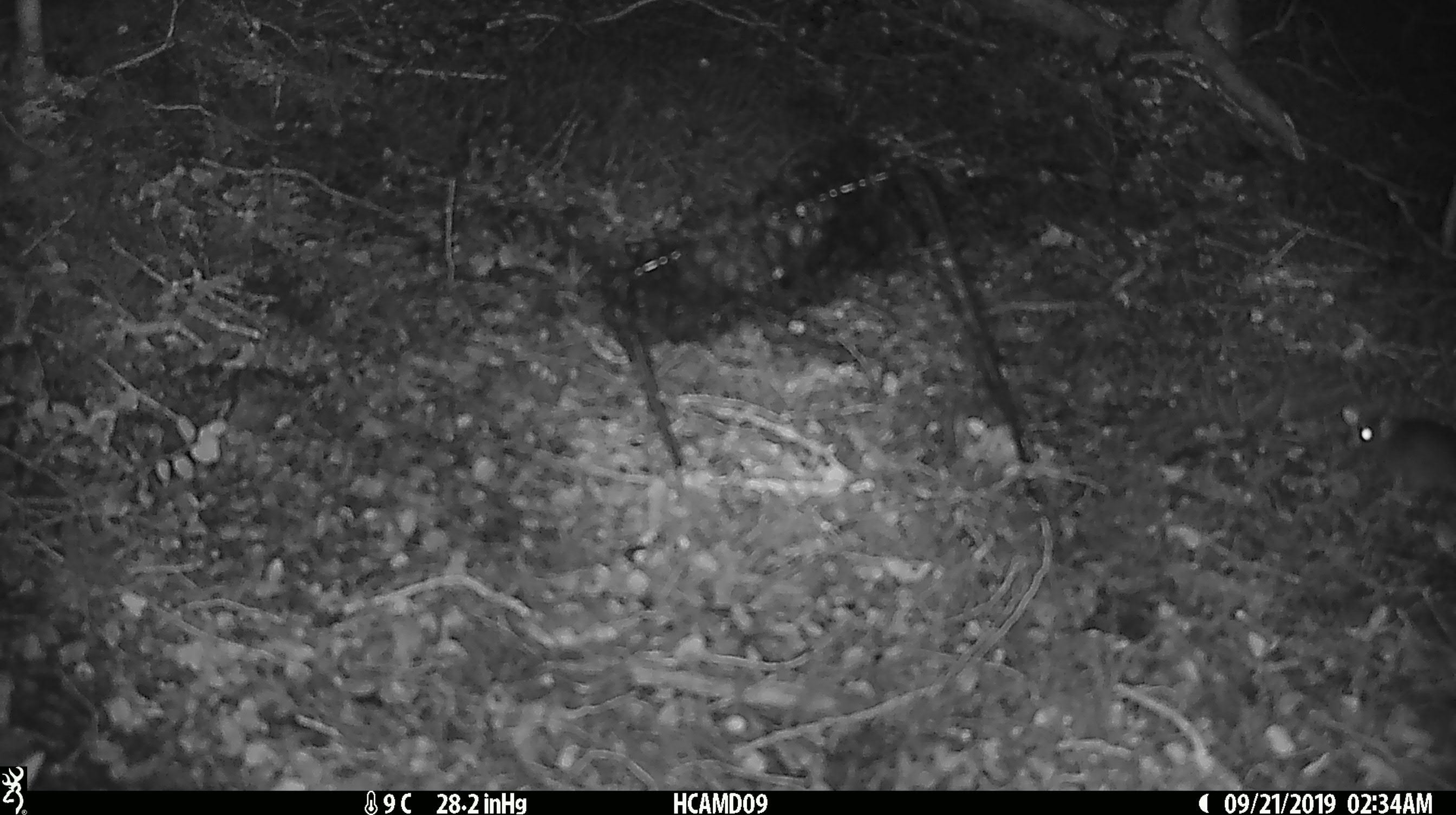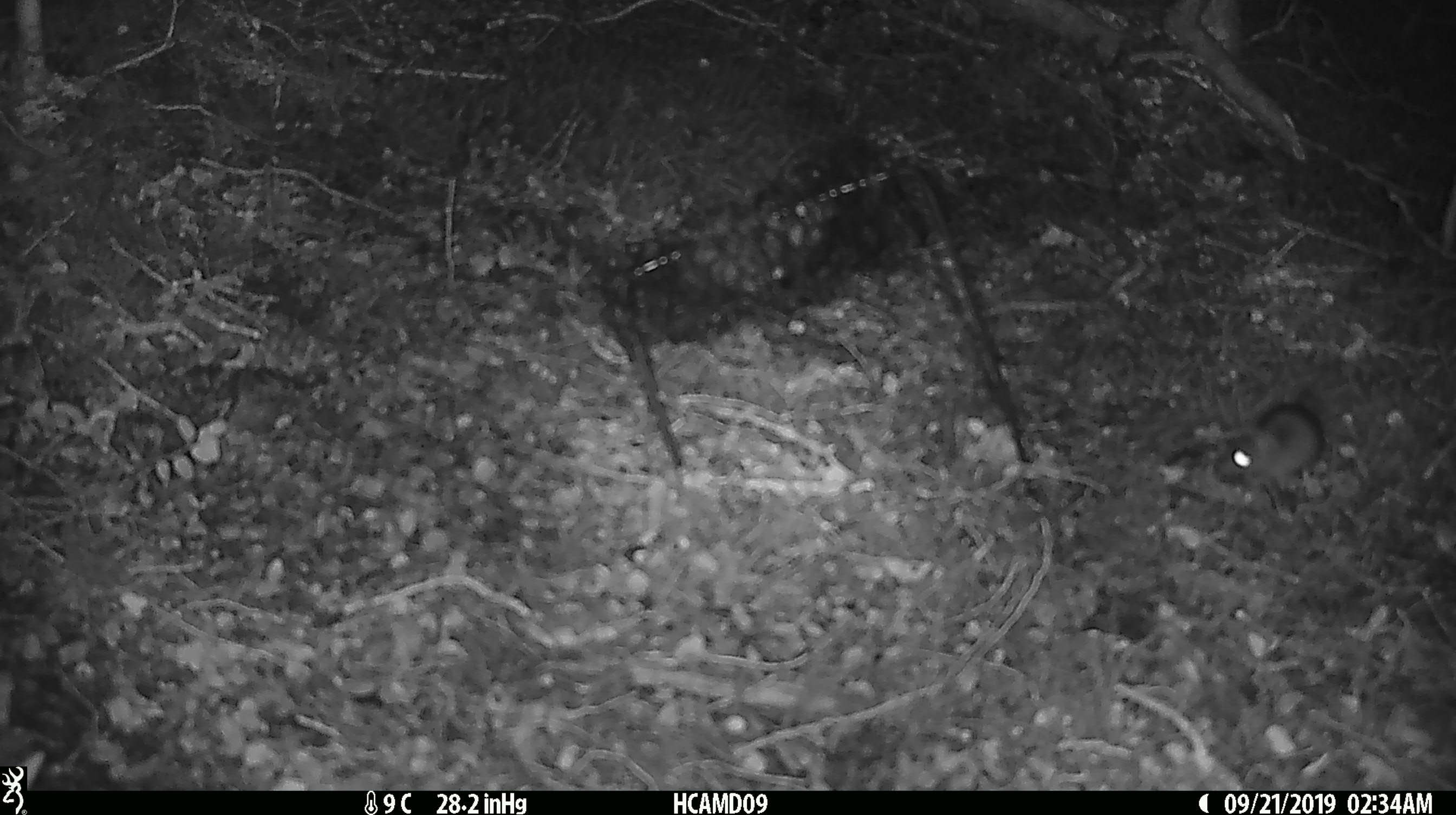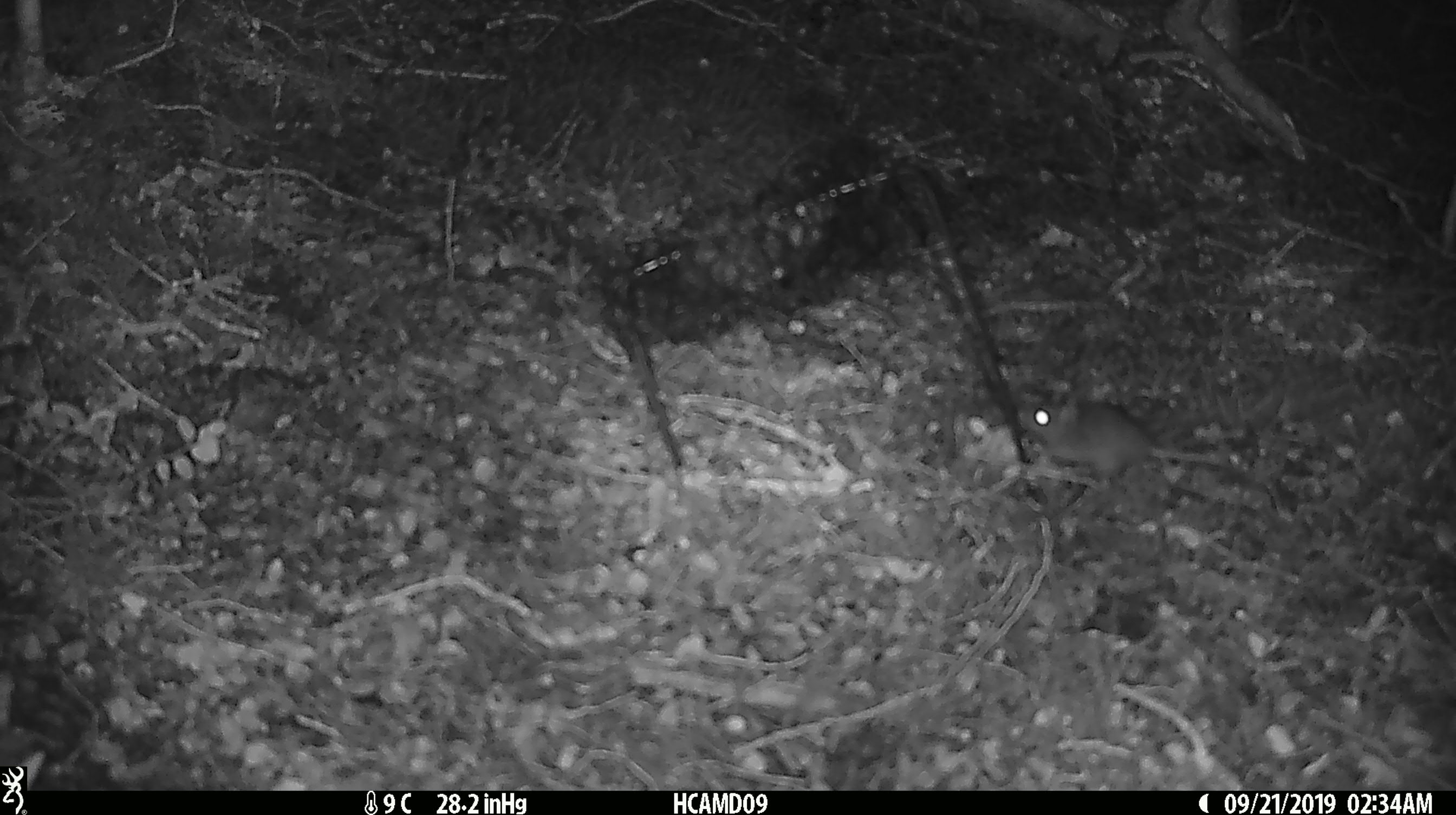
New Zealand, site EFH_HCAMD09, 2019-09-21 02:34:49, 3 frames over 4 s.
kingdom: Animalia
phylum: Chordata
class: Mammalia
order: Rodentia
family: Muridae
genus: Mus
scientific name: Mus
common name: mouse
Mouse (Mus).